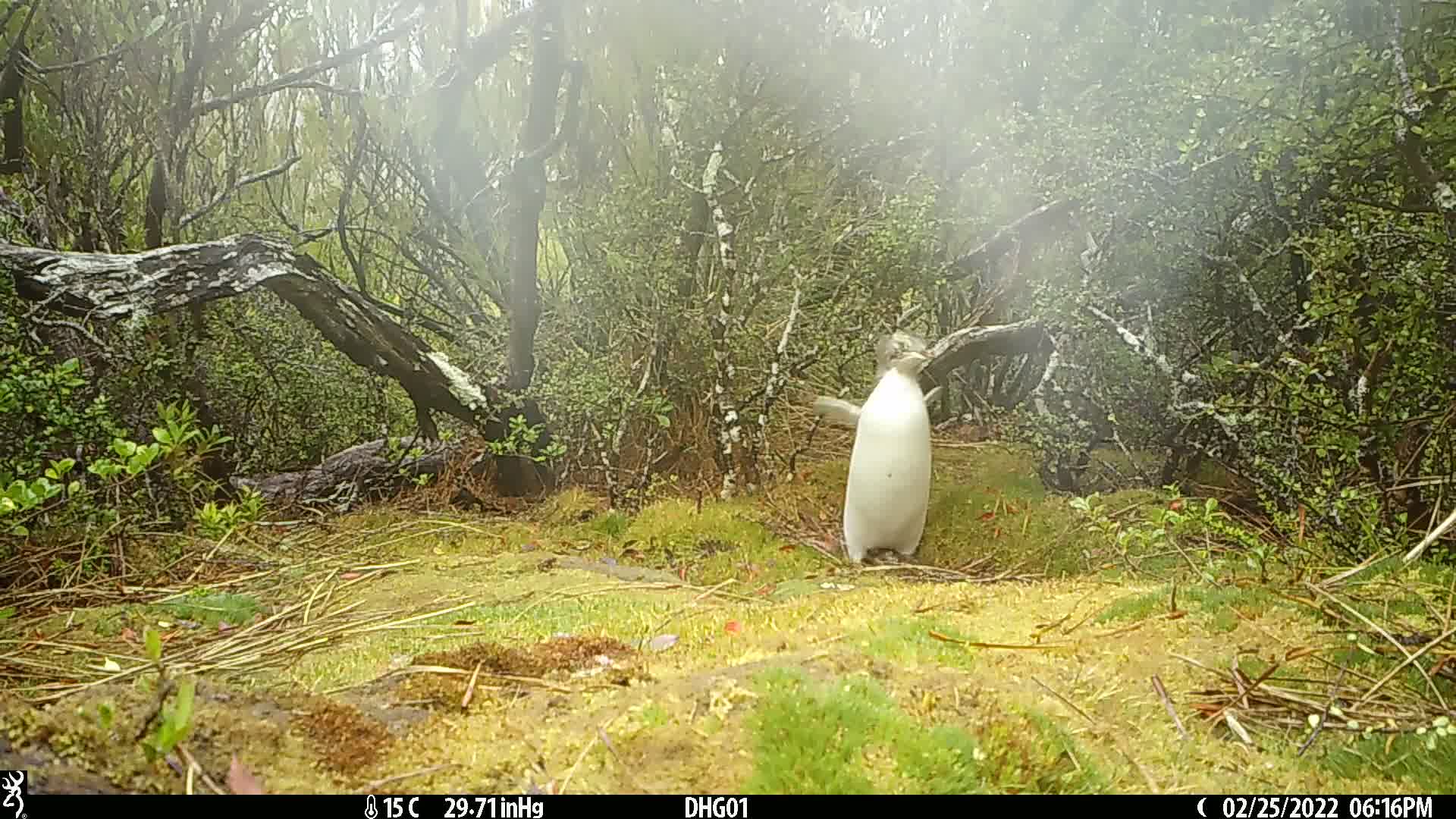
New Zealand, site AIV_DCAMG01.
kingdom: Animalia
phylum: Chordata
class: Aves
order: Sphenisciformes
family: Spheniscidae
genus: Megadyptes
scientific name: Megadyptes antipodes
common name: yellow-eyed penguin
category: yellow eyed penguin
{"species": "yellow eyed penguin (yellow-eyed penguin) (Megadyptes antipodes)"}